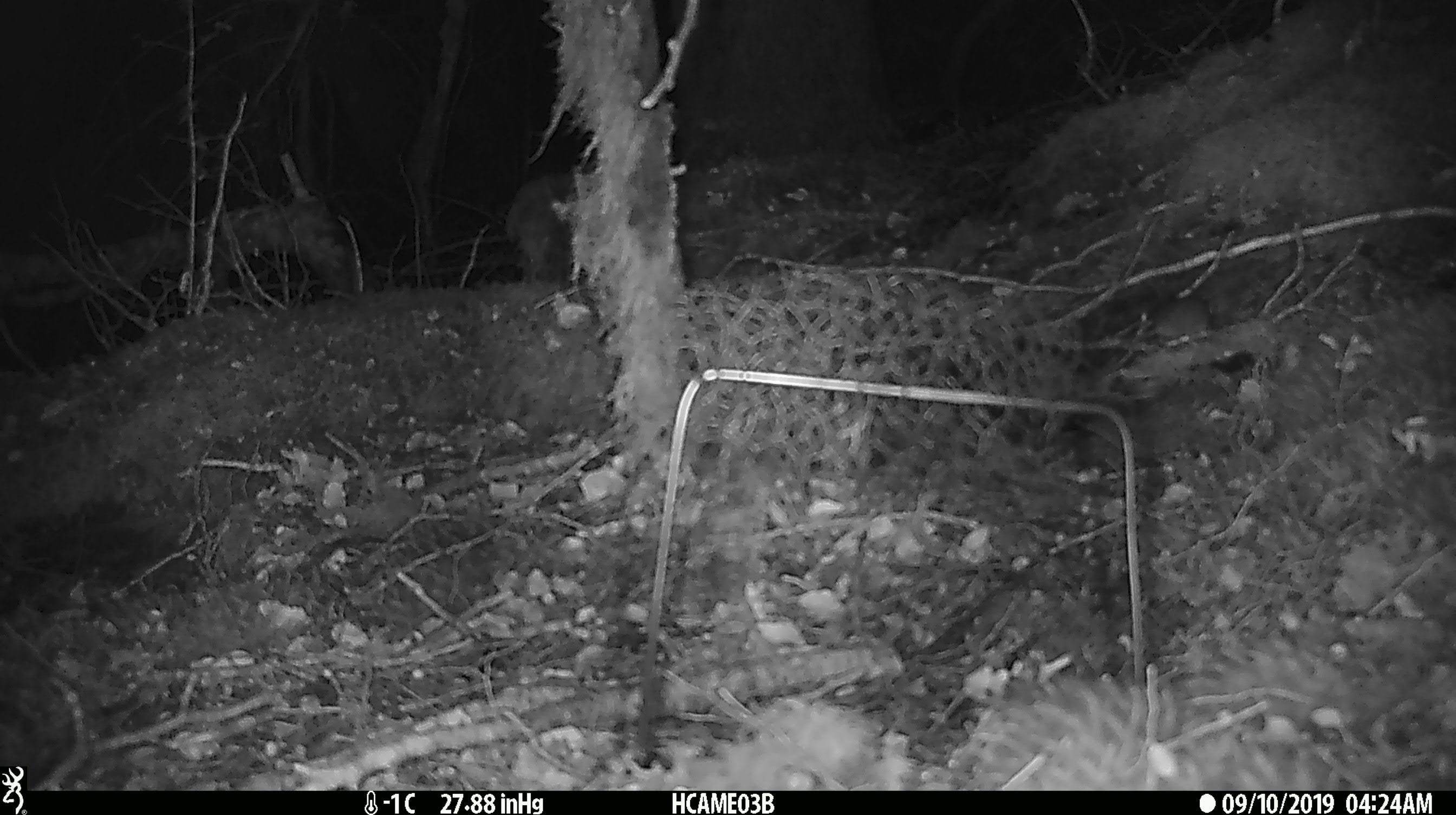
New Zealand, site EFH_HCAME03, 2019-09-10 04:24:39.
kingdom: Animalia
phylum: Chordata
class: Mammalia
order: Rodentia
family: Muridae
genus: Mus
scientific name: Mus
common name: mouse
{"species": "mouse (Mus)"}